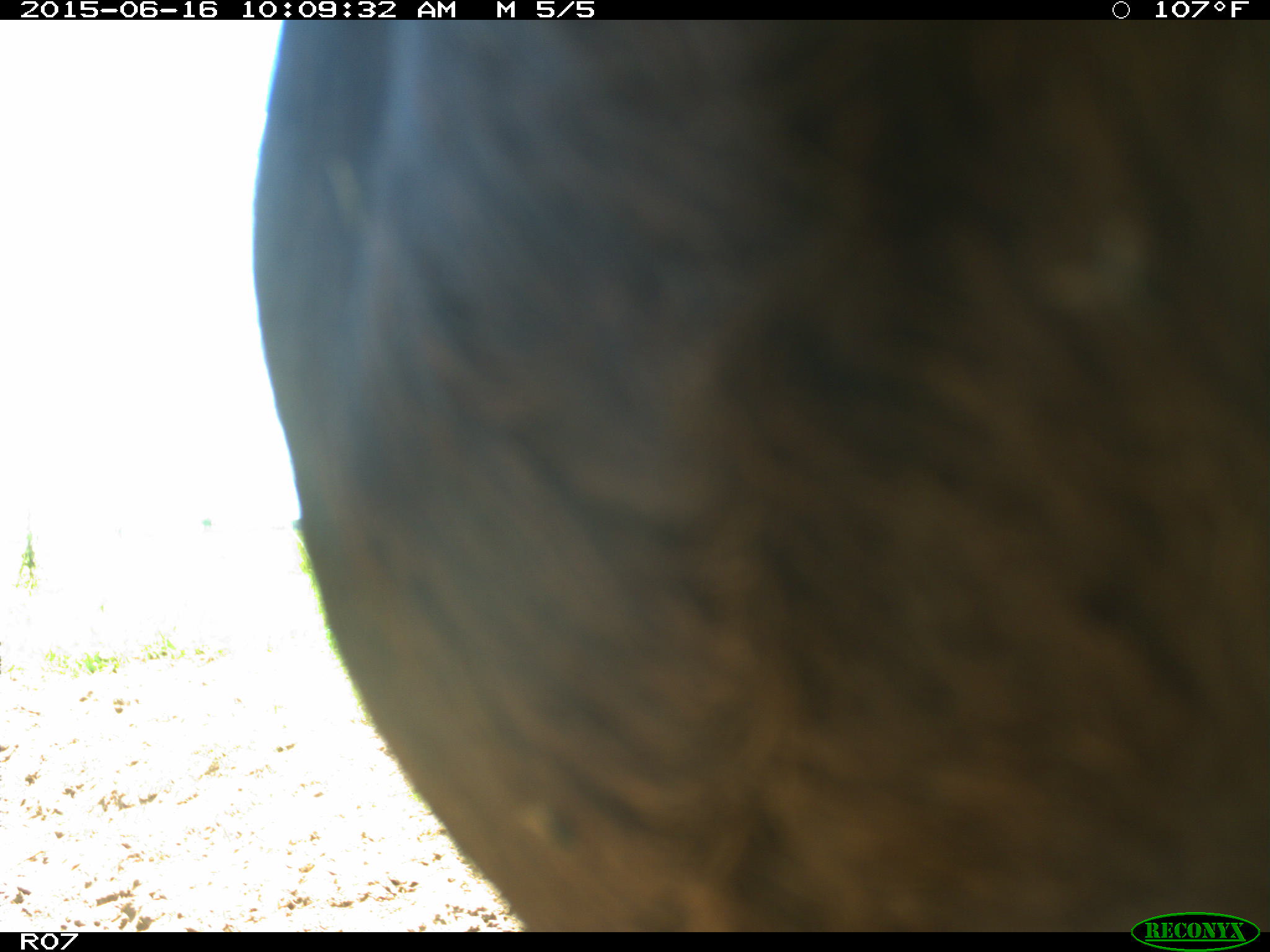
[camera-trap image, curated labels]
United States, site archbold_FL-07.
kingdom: Animalia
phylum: Chordata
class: Mammalia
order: Artiodactyla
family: Bovidae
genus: Bos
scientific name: Bos taurus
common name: domestic cow